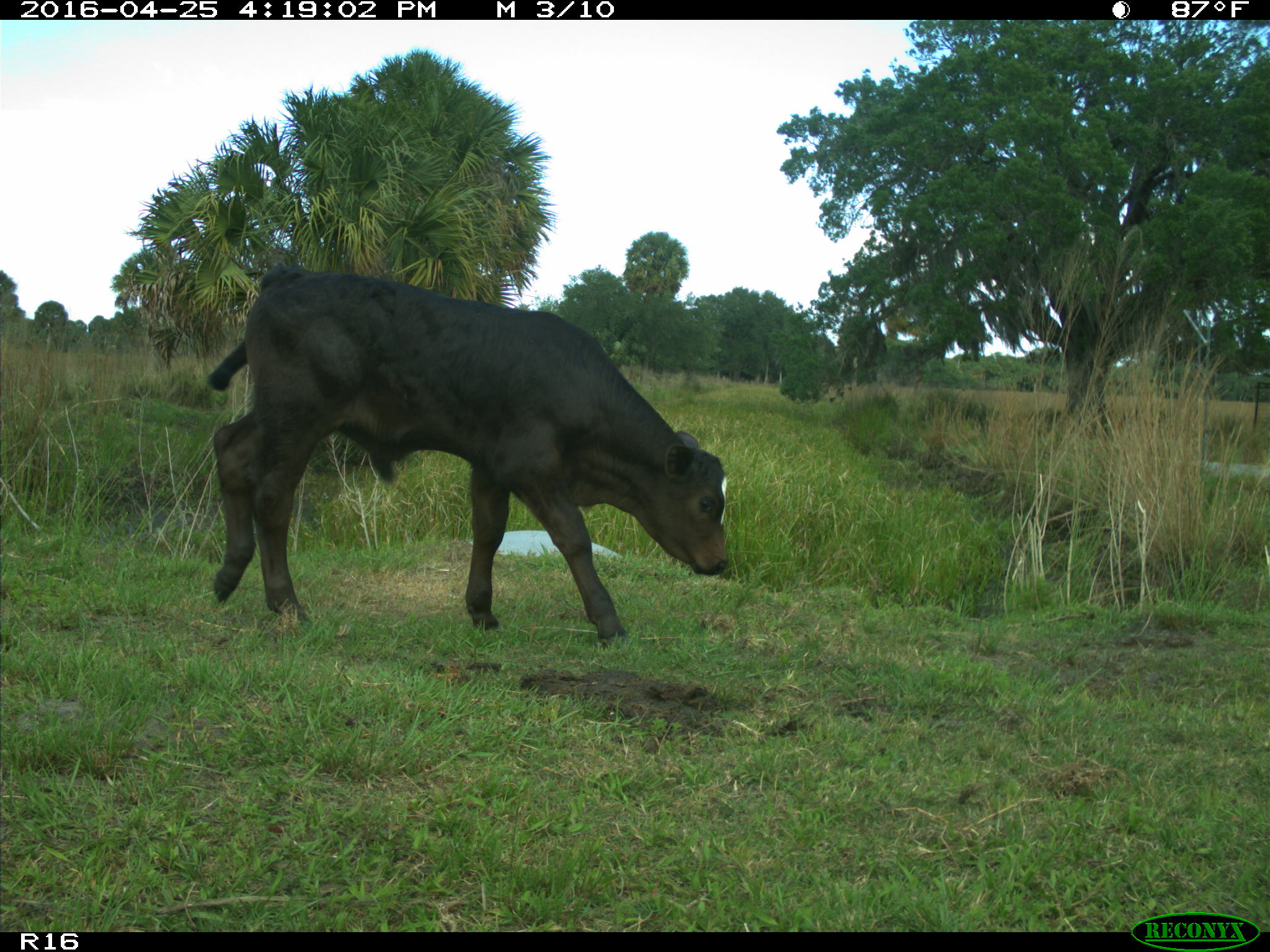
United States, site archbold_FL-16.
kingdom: Animalia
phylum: Chordata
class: Mammalia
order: Artiodactyla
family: Bovidae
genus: Bos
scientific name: Bos taurus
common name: domestic cow